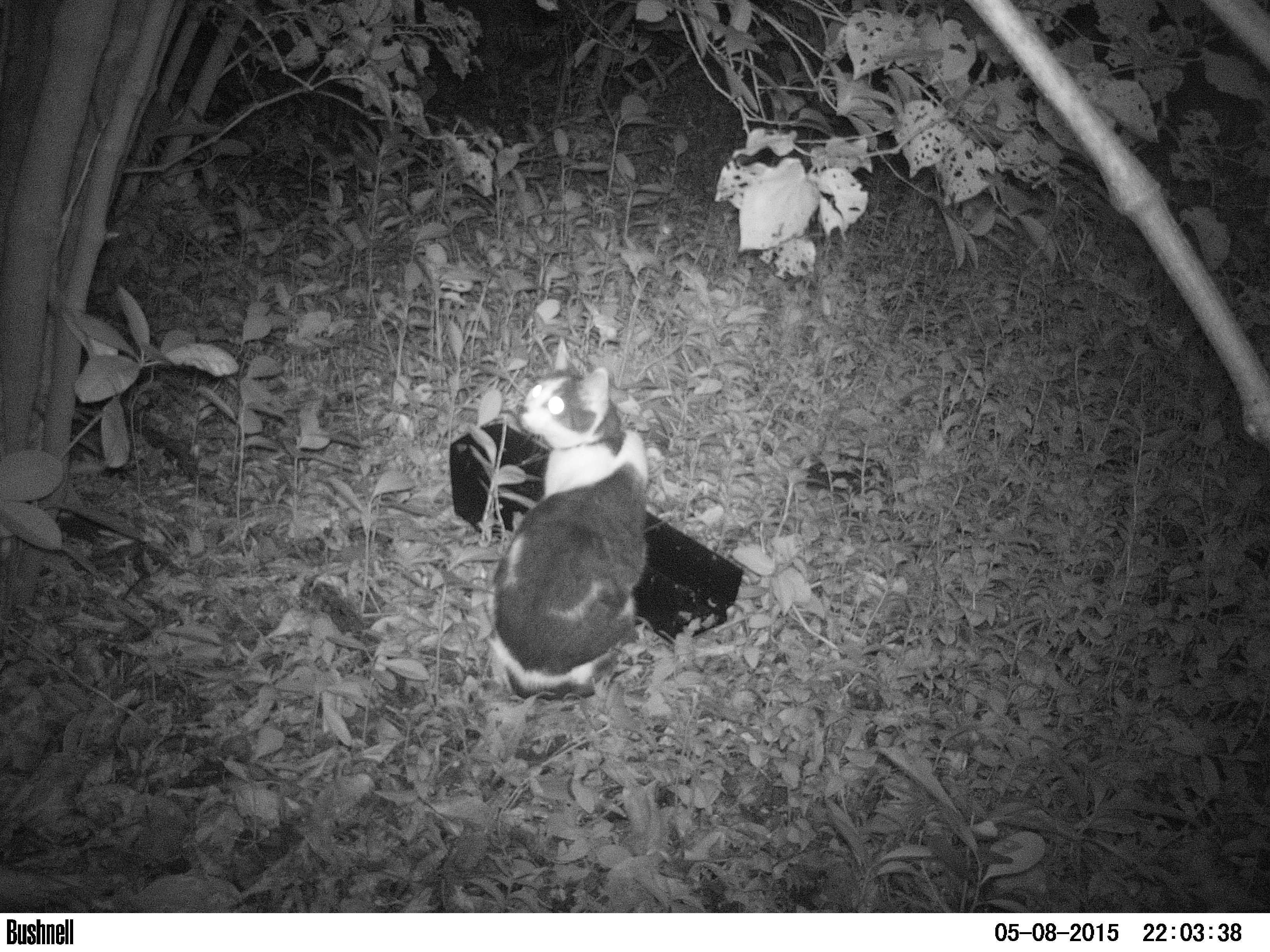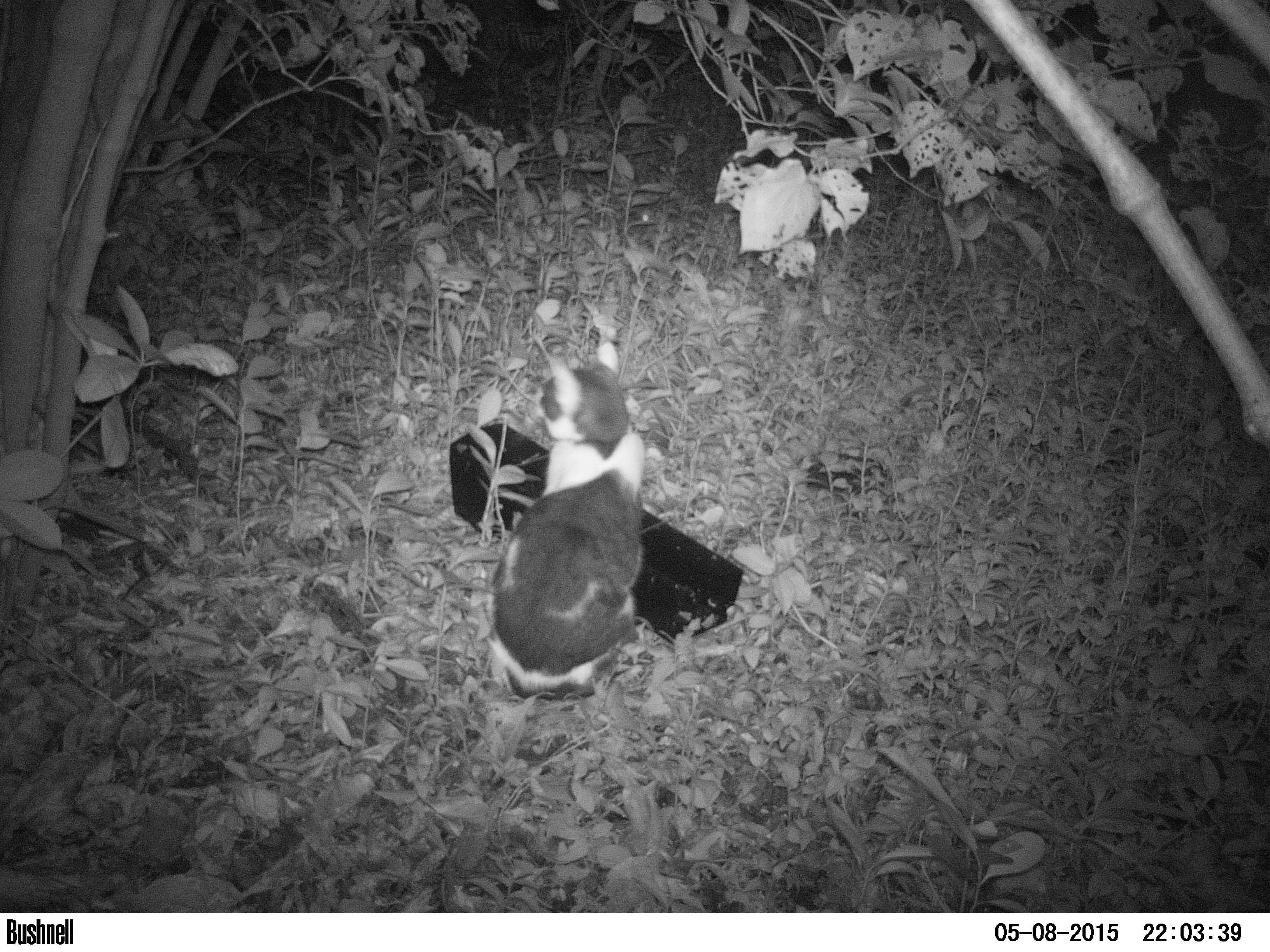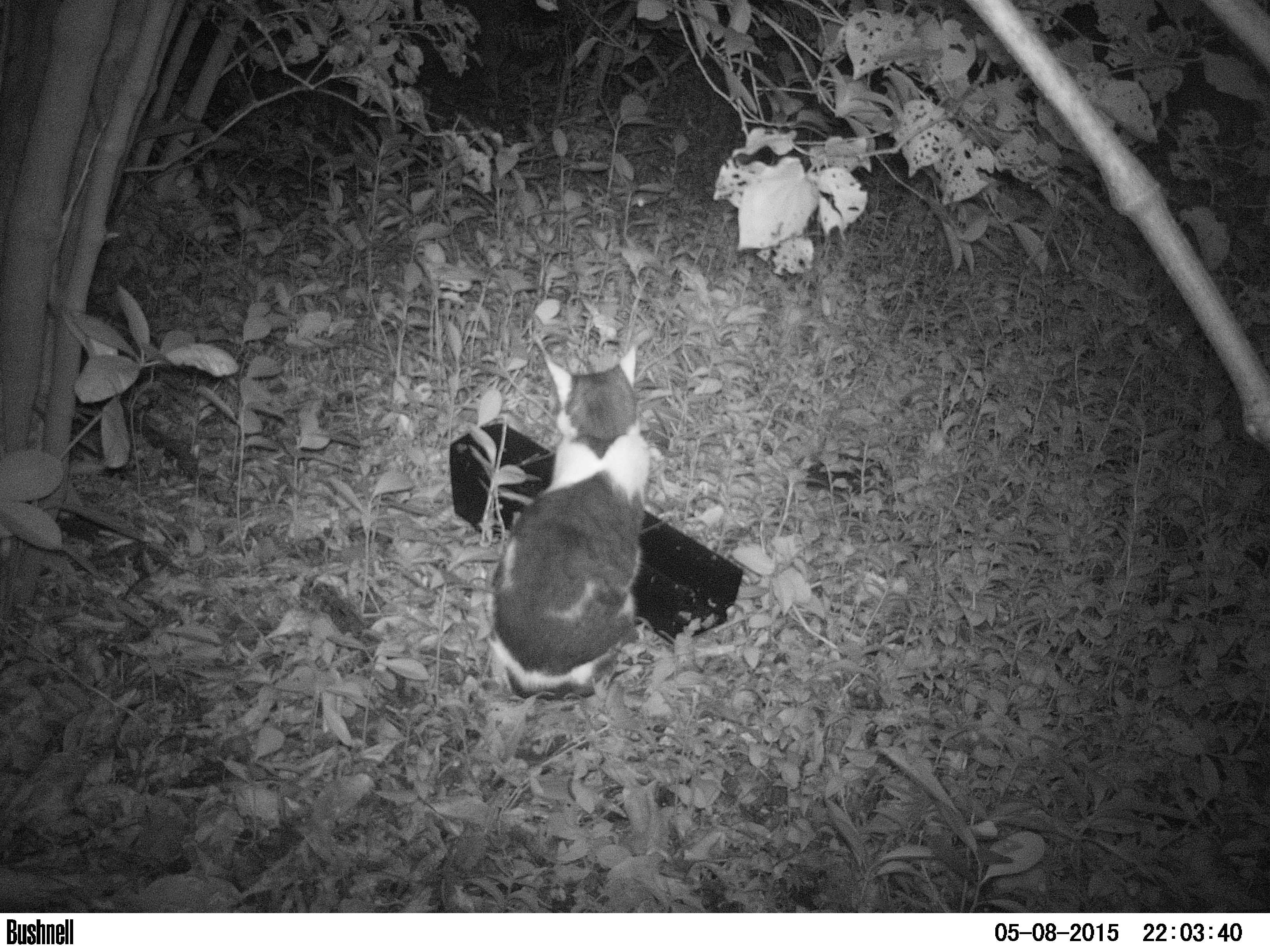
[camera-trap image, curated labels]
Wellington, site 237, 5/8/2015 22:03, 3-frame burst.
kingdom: Animalia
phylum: Chordata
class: Mammalia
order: Carnivora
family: Felidae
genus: Felis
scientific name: Felis catus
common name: cat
Cat (Felis catus).